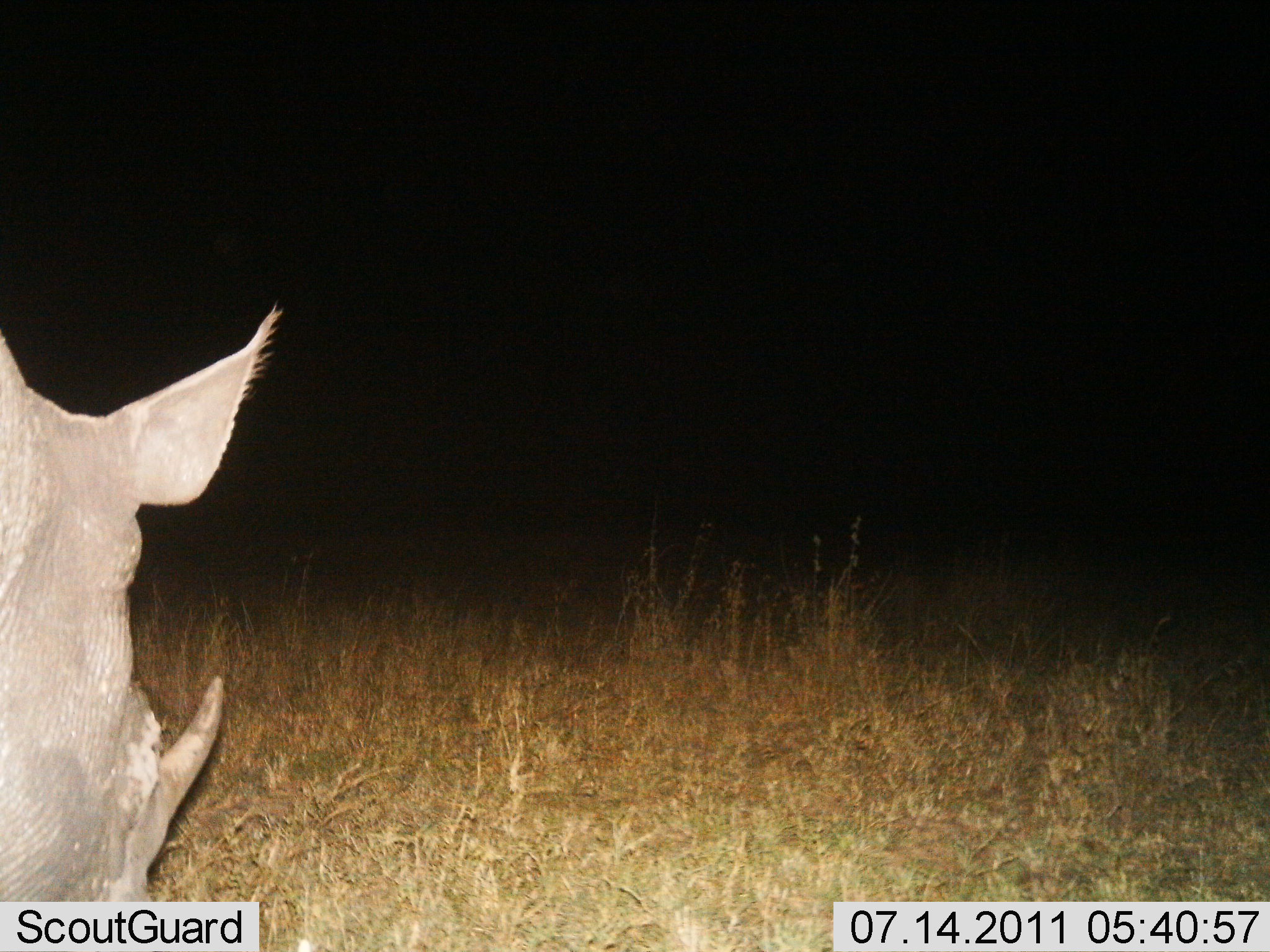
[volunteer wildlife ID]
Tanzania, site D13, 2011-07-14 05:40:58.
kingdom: Animalia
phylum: Chordata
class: Mammalia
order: Perissodactyla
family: Rhinocerotidae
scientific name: Rhinocerotidae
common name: rhinoceros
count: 1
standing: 60%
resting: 0%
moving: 40%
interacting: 0%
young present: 0%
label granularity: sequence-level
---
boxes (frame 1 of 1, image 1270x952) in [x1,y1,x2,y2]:
animal: [0,303,280,901]